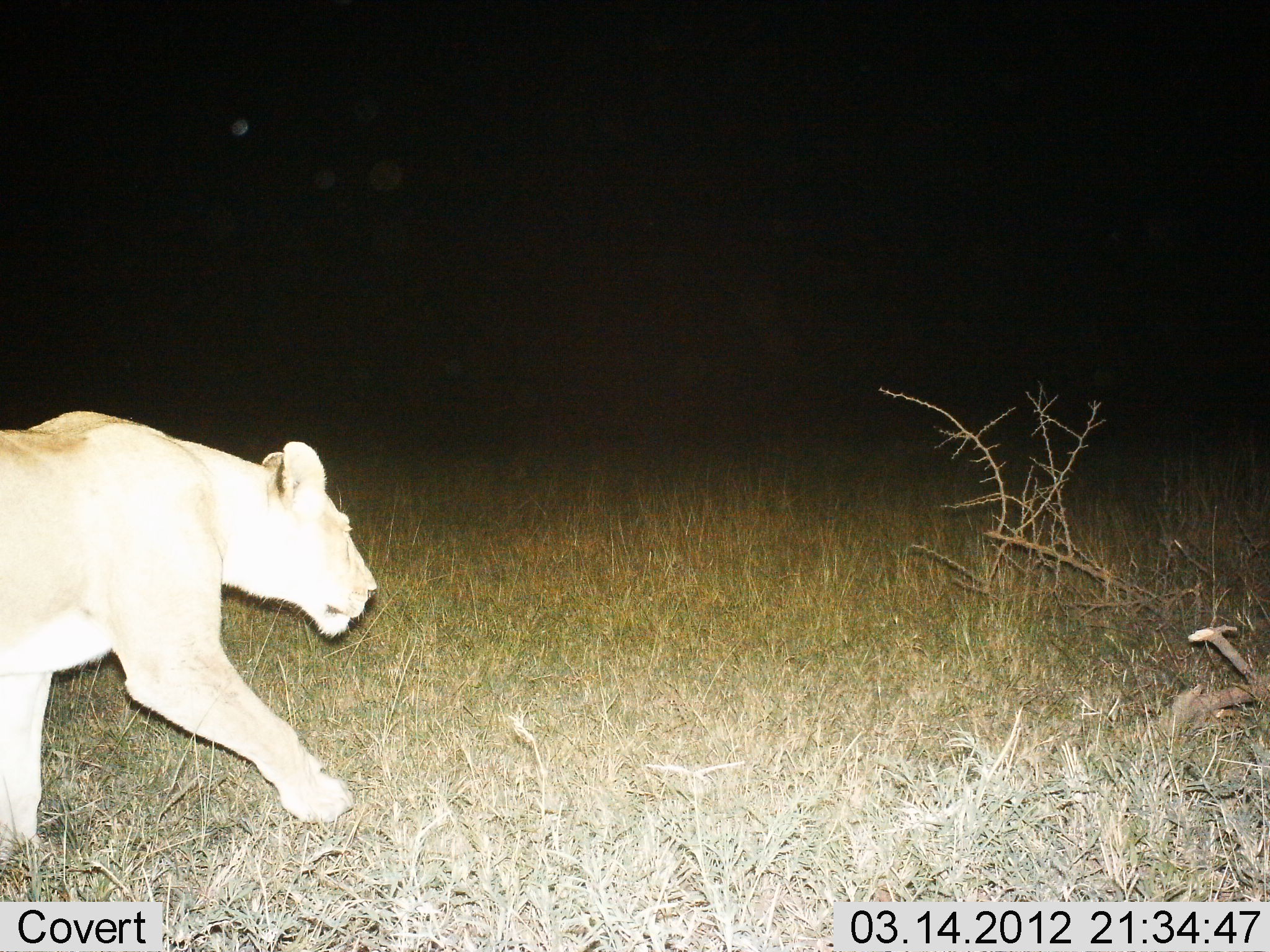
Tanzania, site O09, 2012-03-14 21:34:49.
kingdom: Animalia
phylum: Chordata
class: Mammalia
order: Carnivora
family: Felidae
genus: Panthera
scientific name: Panthera leo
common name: lion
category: lionfemale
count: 1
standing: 4%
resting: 0%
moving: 100%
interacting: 0%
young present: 0%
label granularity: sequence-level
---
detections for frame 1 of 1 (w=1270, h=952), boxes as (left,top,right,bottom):
animal: (0,408,379,882)